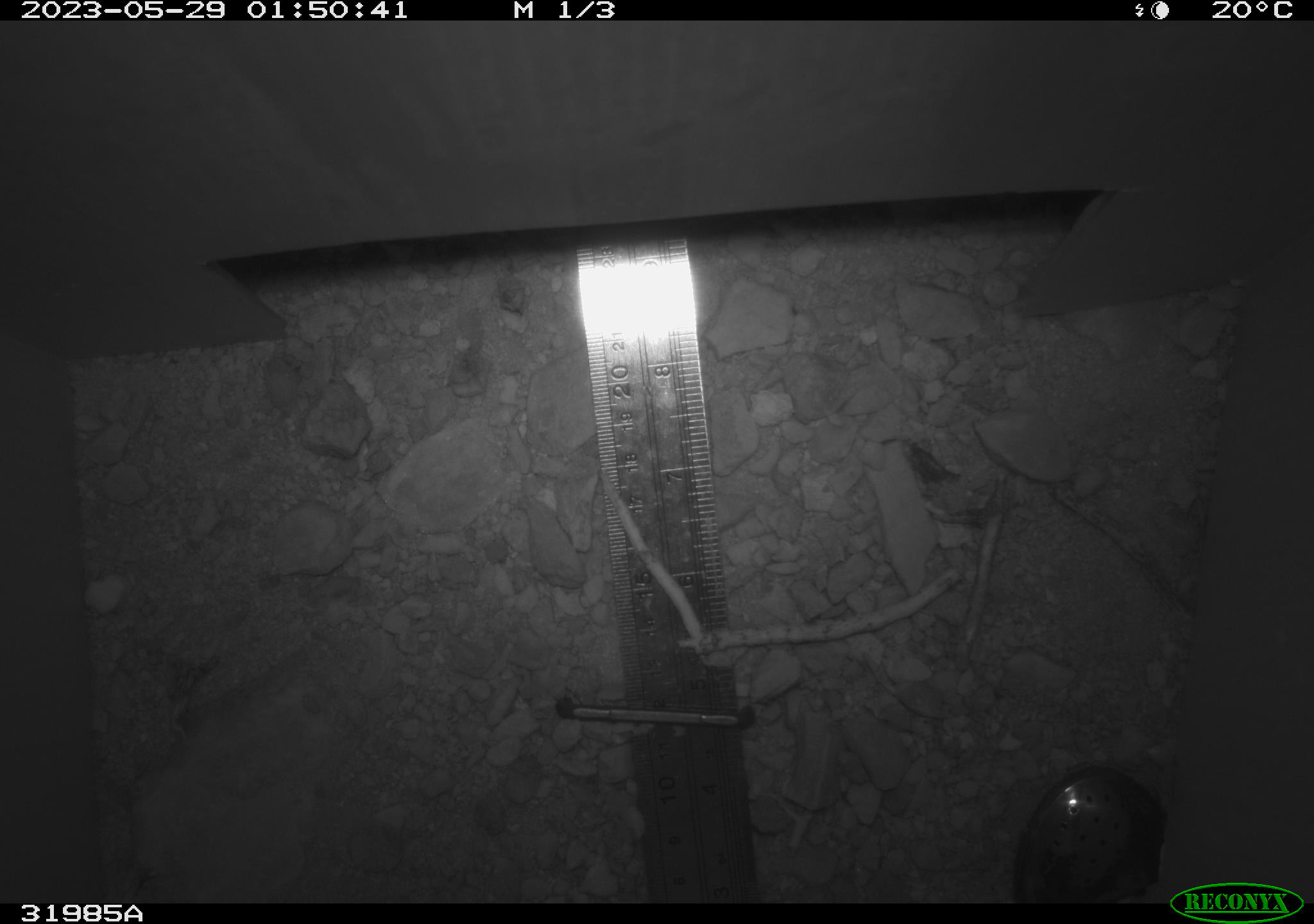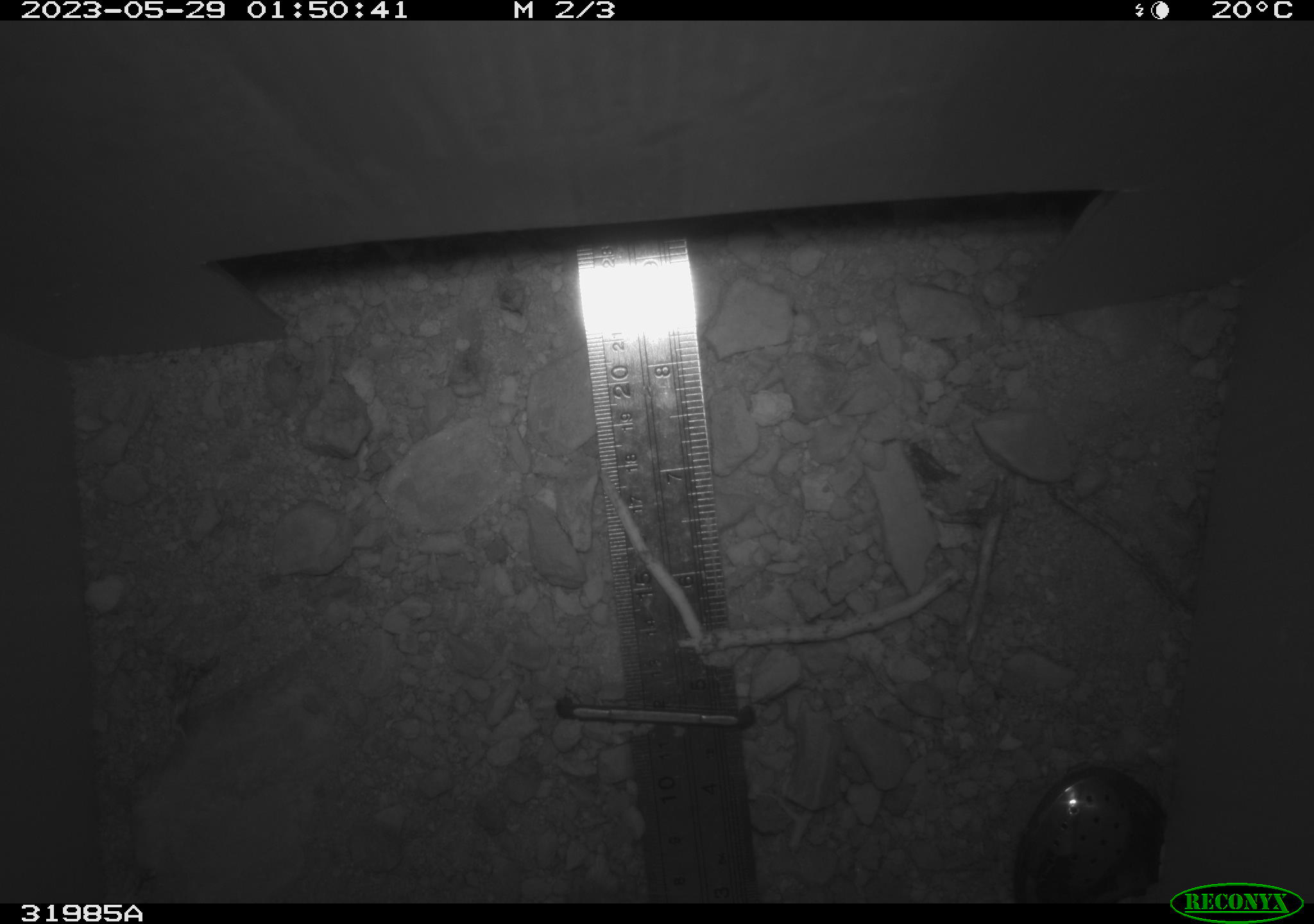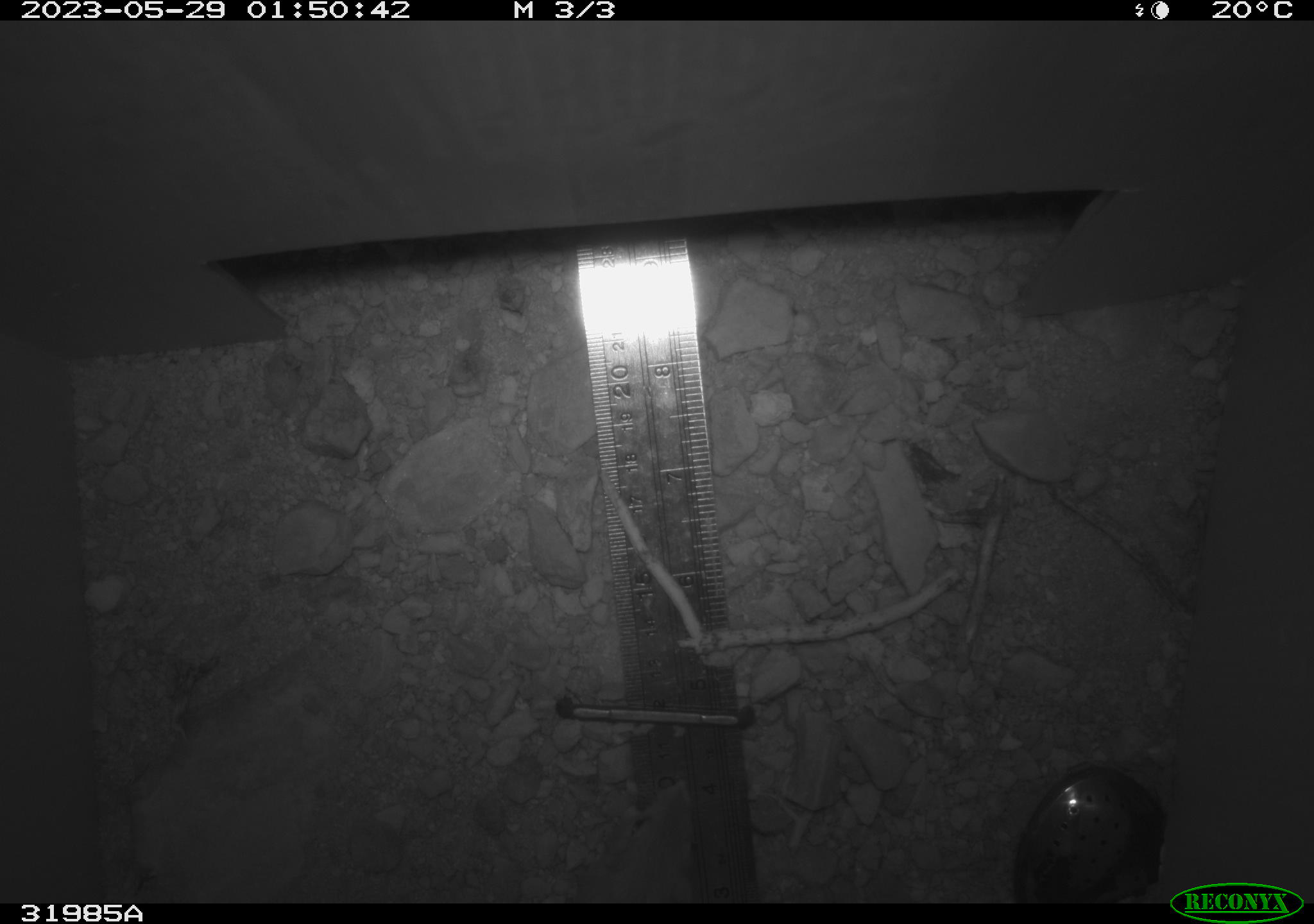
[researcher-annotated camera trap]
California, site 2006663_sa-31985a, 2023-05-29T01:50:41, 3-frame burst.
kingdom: Animalia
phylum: Chordata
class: Mammalia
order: Rodentia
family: Heteromyidae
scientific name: Heteromyidae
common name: kangaroo rats and pocket mice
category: heteromyidae family